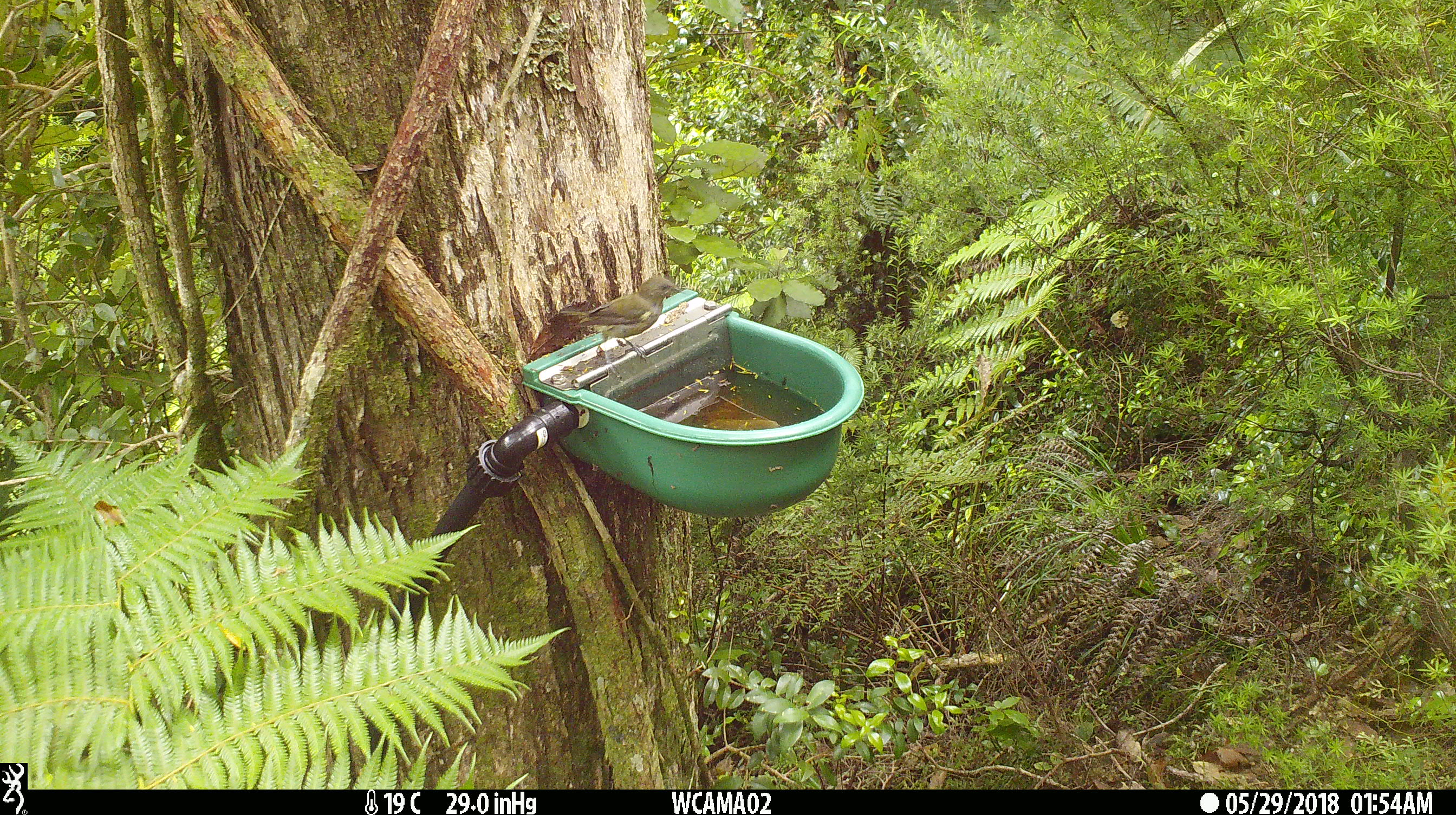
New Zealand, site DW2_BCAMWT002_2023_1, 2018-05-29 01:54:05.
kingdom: Animalia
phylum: Chordata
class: Aves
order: Passeriformes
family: Meliphagidae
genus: Anthornis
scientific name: Anthornis melanura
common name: new zealand bellbird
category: bellbird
Bellbird (new zealand bellbird) (Anthornis melanura).